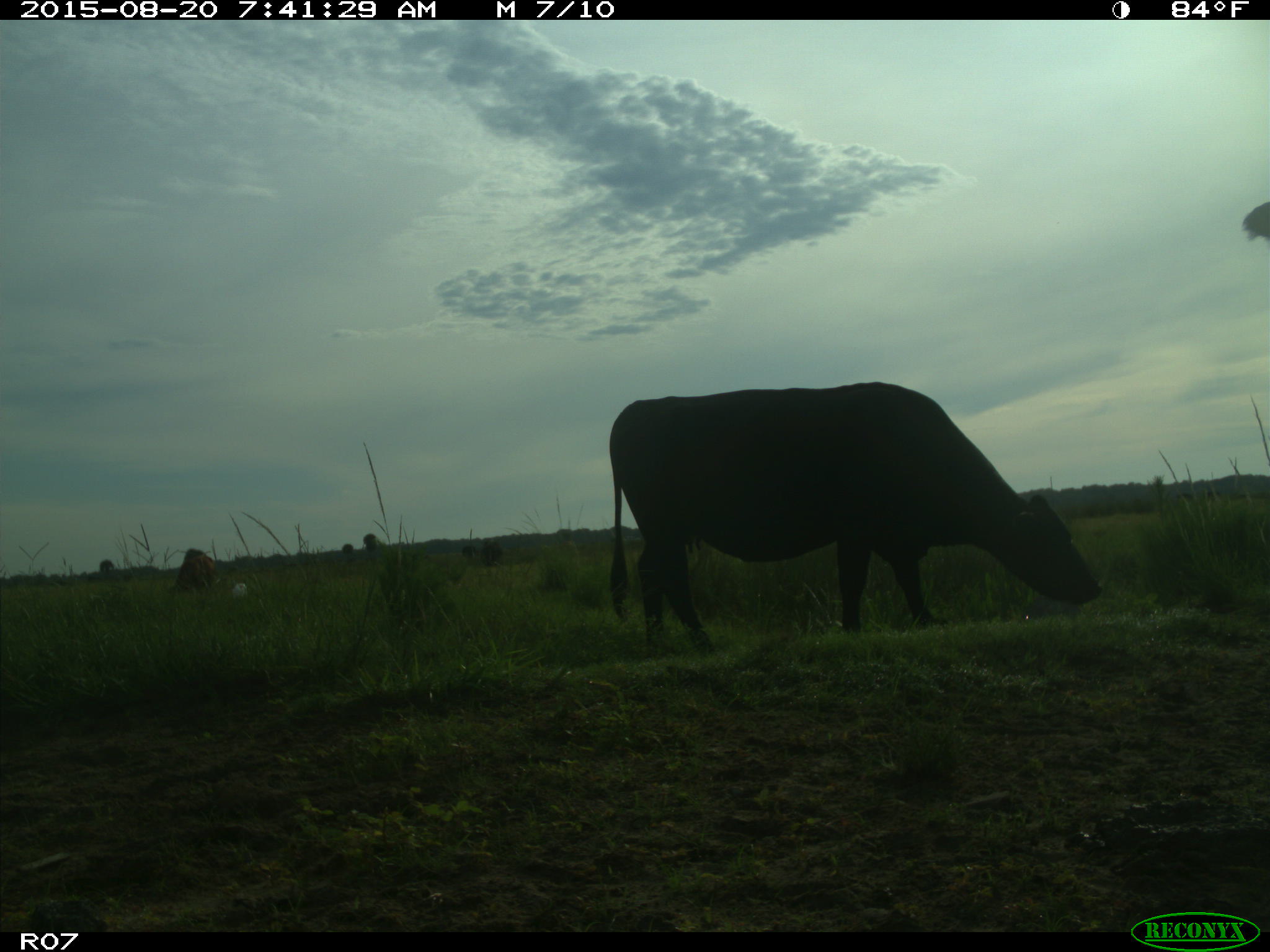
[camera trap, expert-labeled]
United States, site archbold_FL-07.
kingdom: Animalia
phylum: Chordata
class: Mammalia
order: Artiodactyla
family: Bovidae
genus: Bos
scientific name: Bos taurus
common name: domestic cow